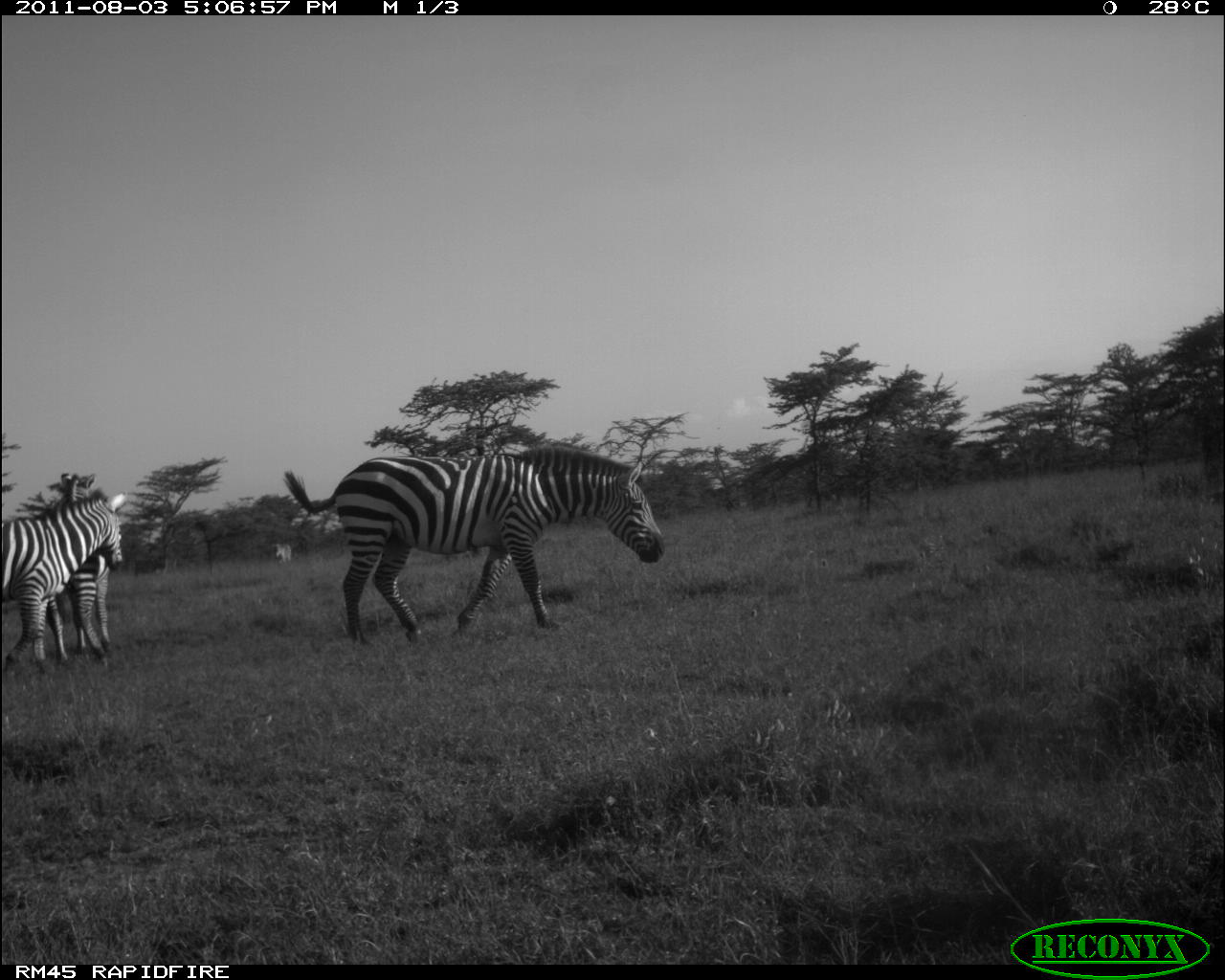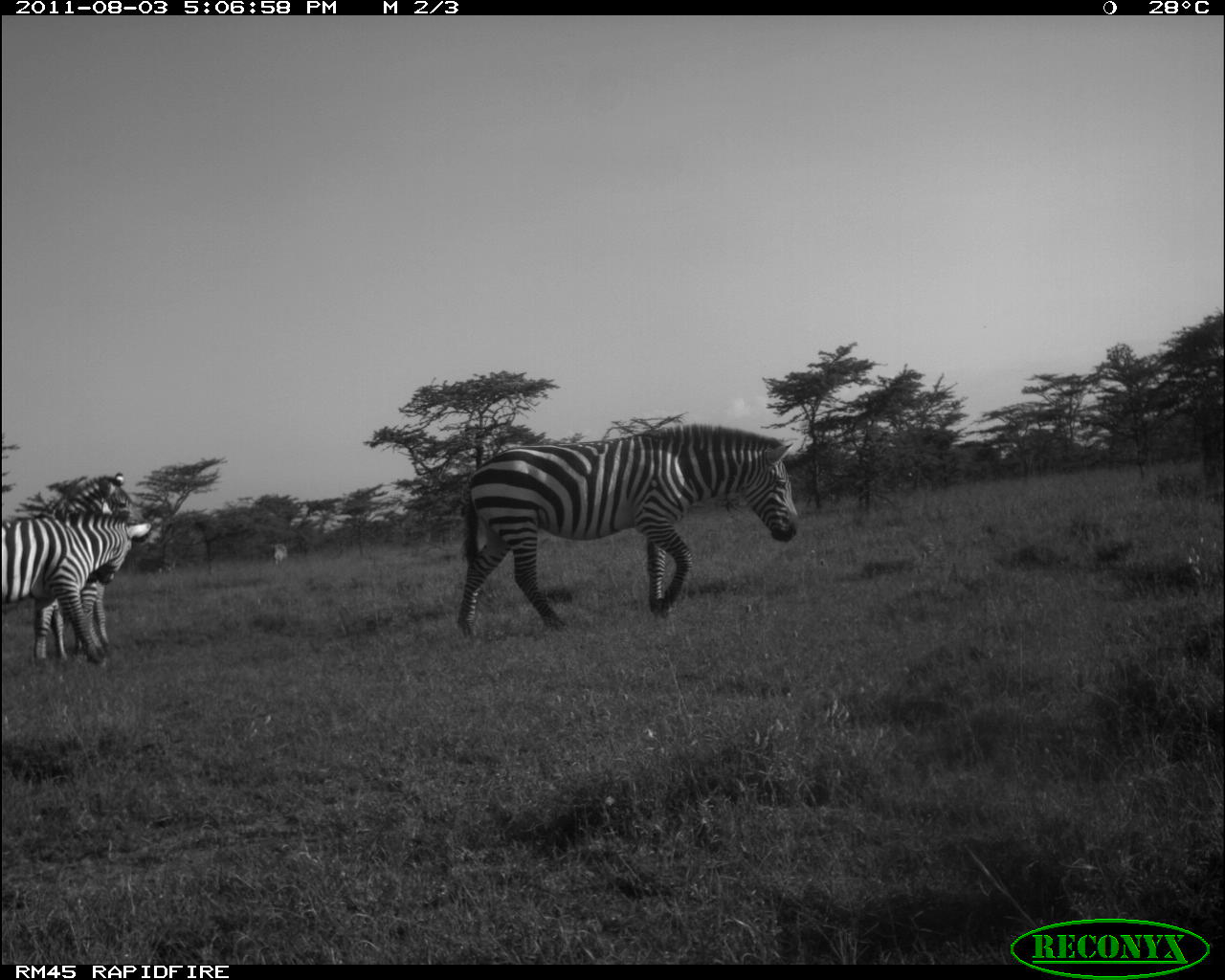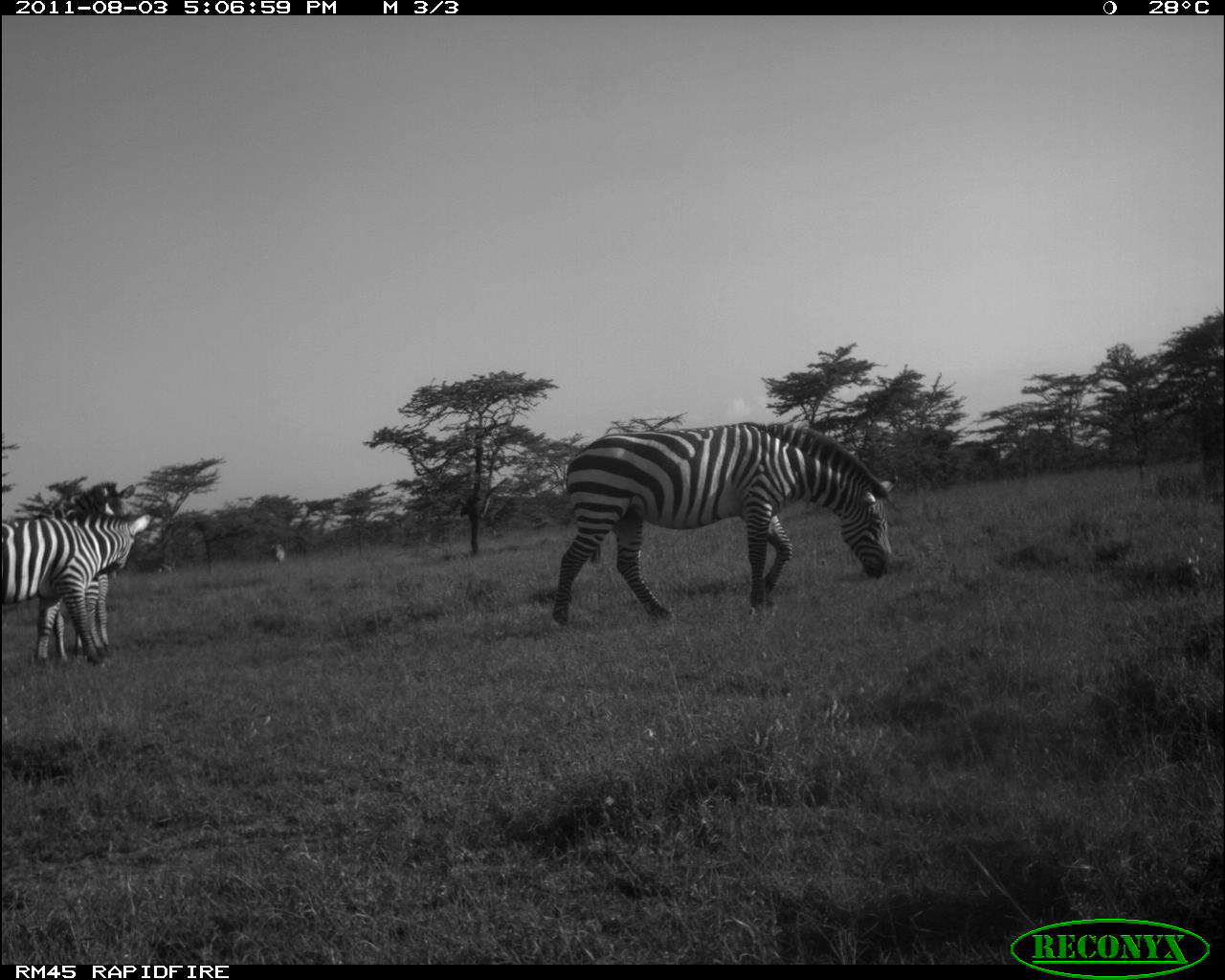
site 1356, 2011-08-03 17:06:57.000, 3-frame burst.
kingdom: Animalia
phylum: Chordata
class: Mammalia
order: Perissodactyla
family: Equidae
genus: Equus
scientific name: Equus quagga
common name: plains zebra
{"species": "Equus quagga (plains zebra)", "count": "3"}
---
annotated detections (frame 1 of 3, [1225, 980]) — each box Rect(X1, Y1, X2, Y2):
equus quagga: Rect(282, 443, 669, 650); Rect(0, 489, 129, 674); Rect(43, 471, 114, 669); Rect(271, 541, 291, 563)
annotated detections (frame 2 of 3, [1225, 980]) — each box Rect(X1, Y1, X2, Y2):
equus quagga: Rect(457, 423, 800, 636); Rect(2, 513, 151, 670); Rect(50, 472, 134, 660)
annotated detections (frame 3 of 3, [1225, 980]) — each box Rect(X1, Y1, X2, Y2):
equus quagga: Rect(550, 420, 895, 628); Rect(2, 511, 151, 667); Rect(56, 481, 135, 662); Rect(269, 541, 286, 567)